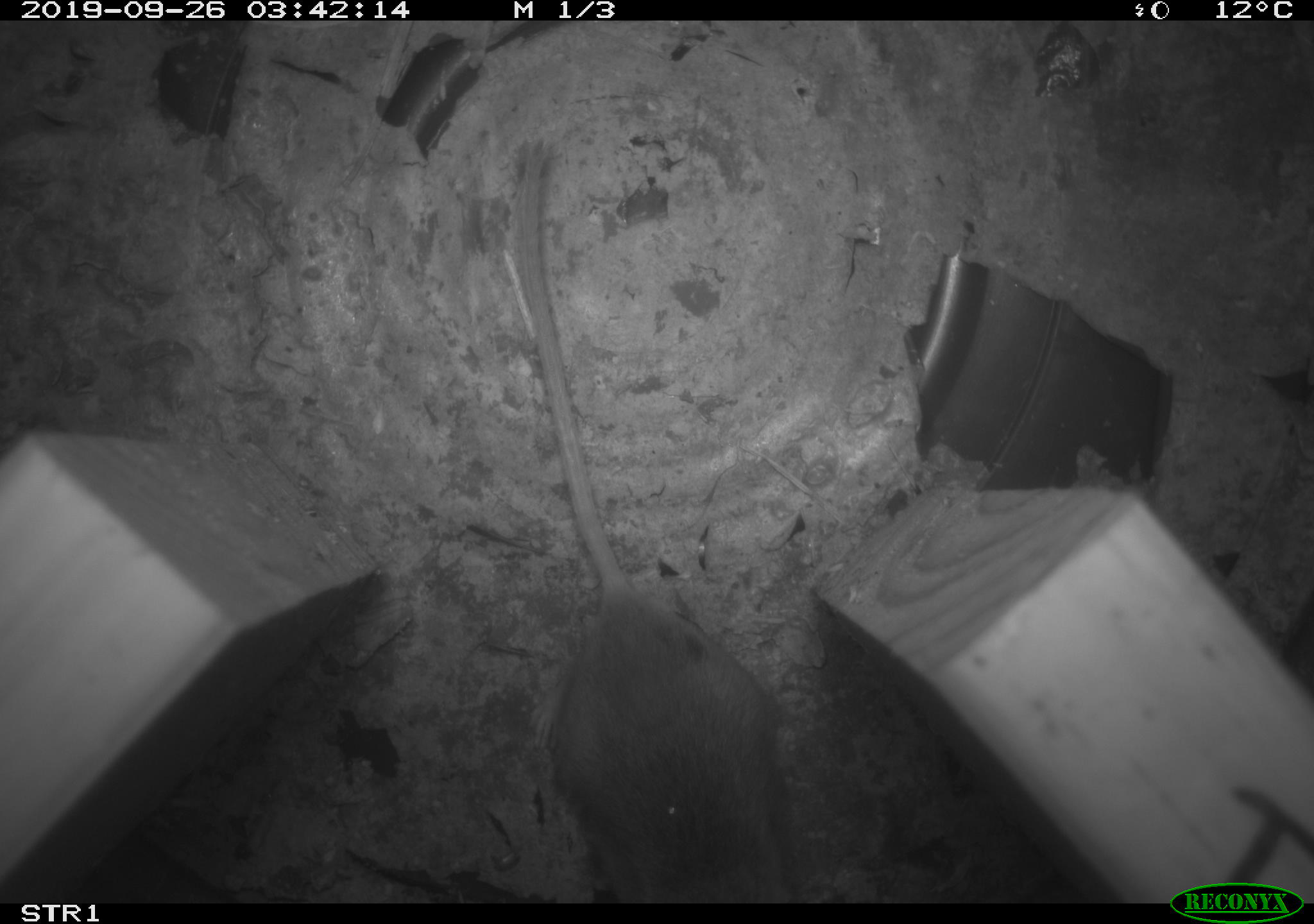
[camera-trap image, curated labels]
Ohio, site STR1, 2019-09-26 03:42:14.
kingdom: Animalia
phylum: Chordata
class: Mammalia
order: Rodentia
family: Cricetidae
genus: Peromyscus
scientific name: Peromyscus leucopus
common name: white-footed mouse